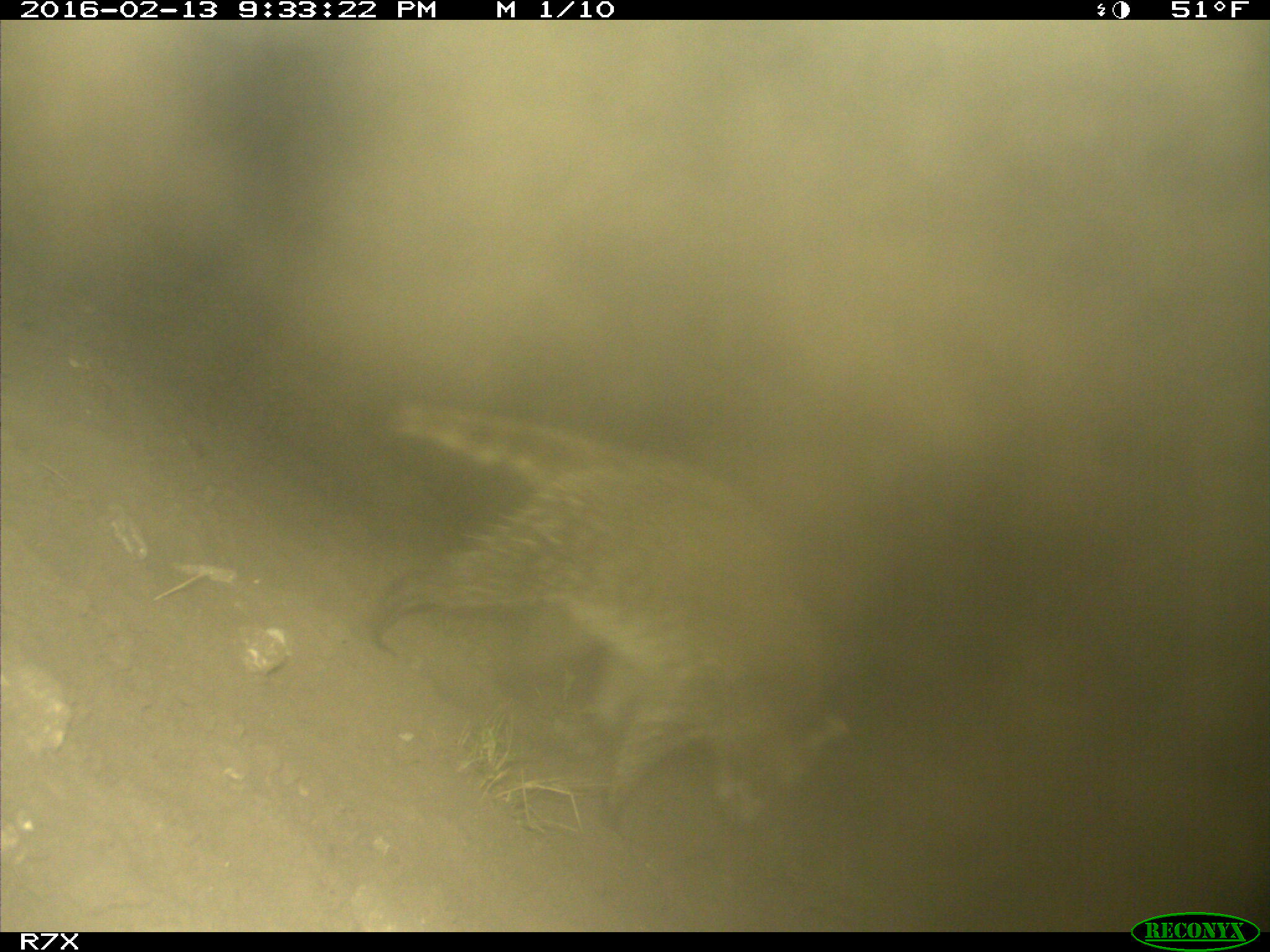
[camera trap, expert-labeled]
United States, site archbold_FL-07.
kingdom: Animalia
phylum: Chordata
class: Mammalia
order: Carnivora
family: Procyonidae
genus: Procyon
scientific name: Procyon lotor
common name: common raccoon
Procyon lotor (common raccoon).